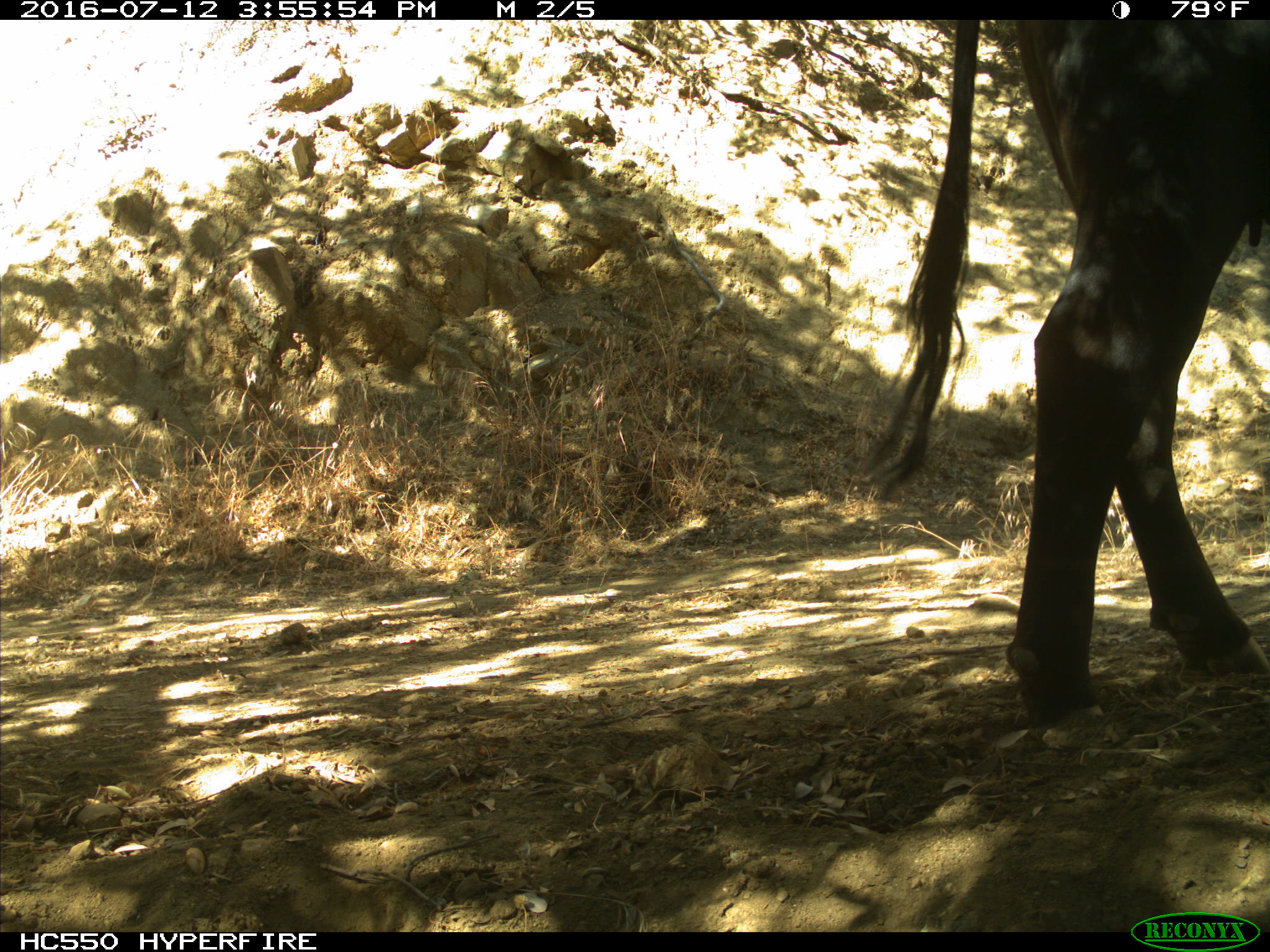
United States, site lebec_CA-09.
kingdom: Animalia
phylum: Chordata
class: Mammalia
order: Artiodactyla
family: Bovidae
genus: Bos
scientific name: Bos taurus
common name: domestic cow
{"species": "Bos taurus (domestic cow)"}